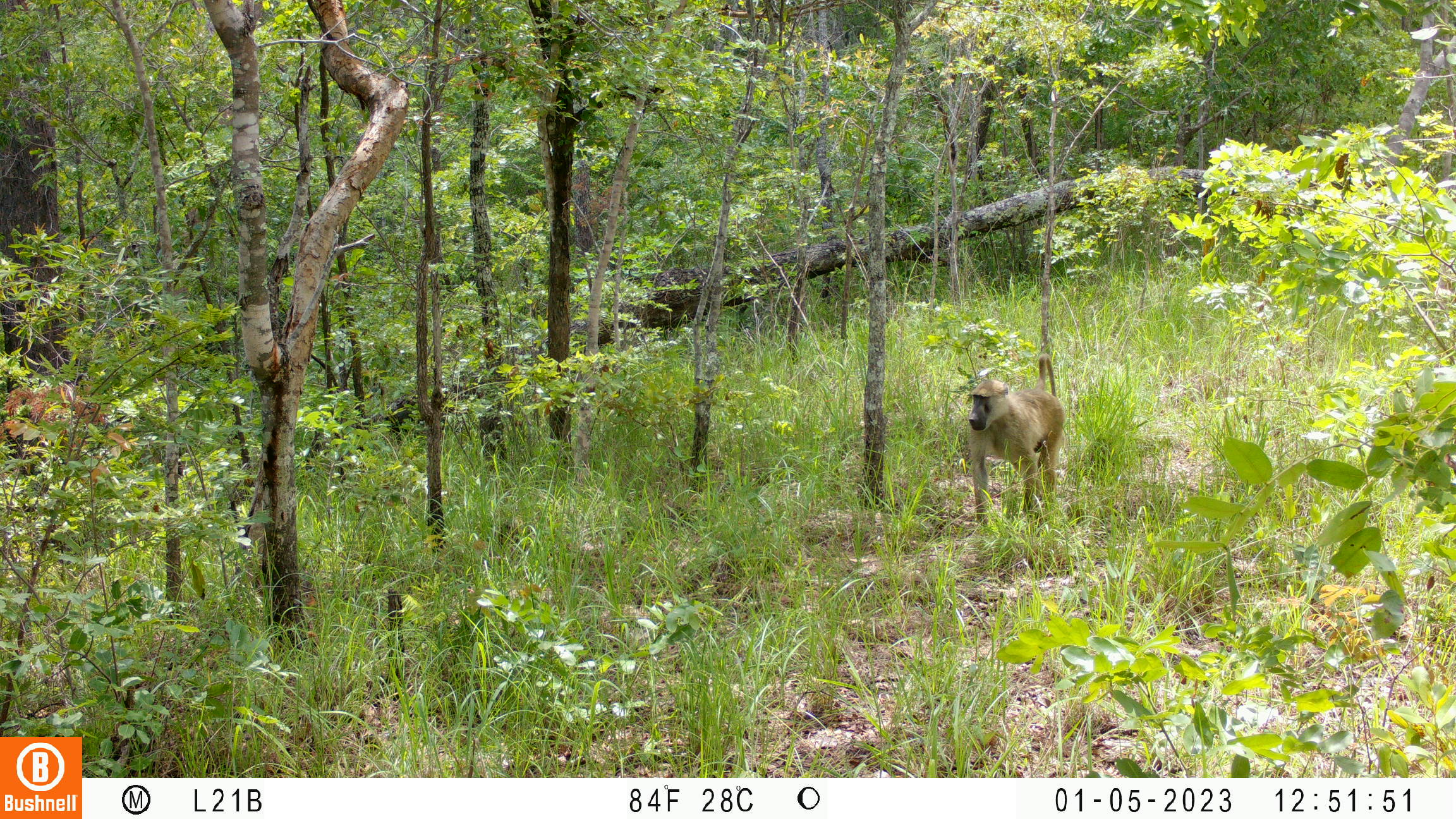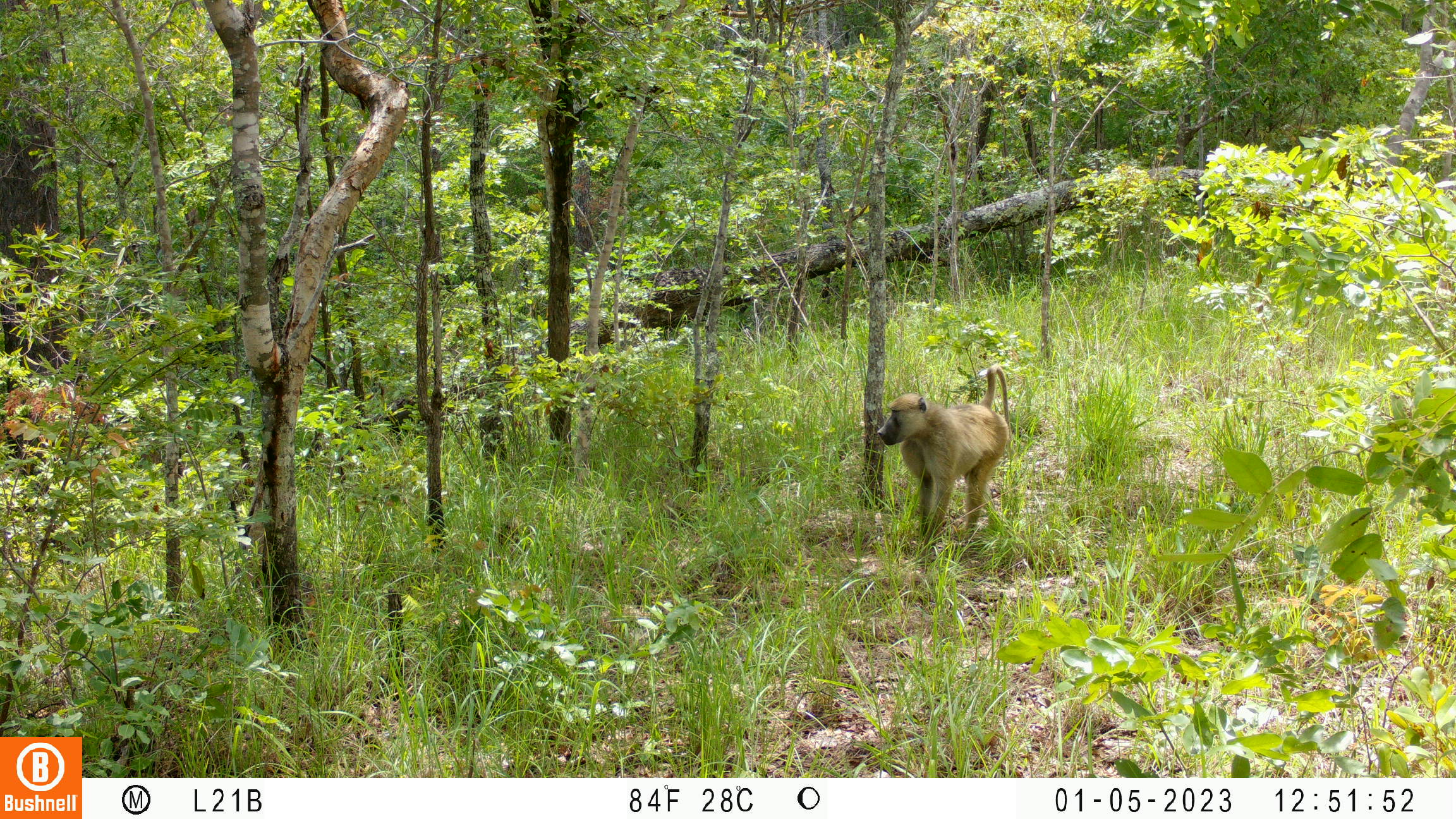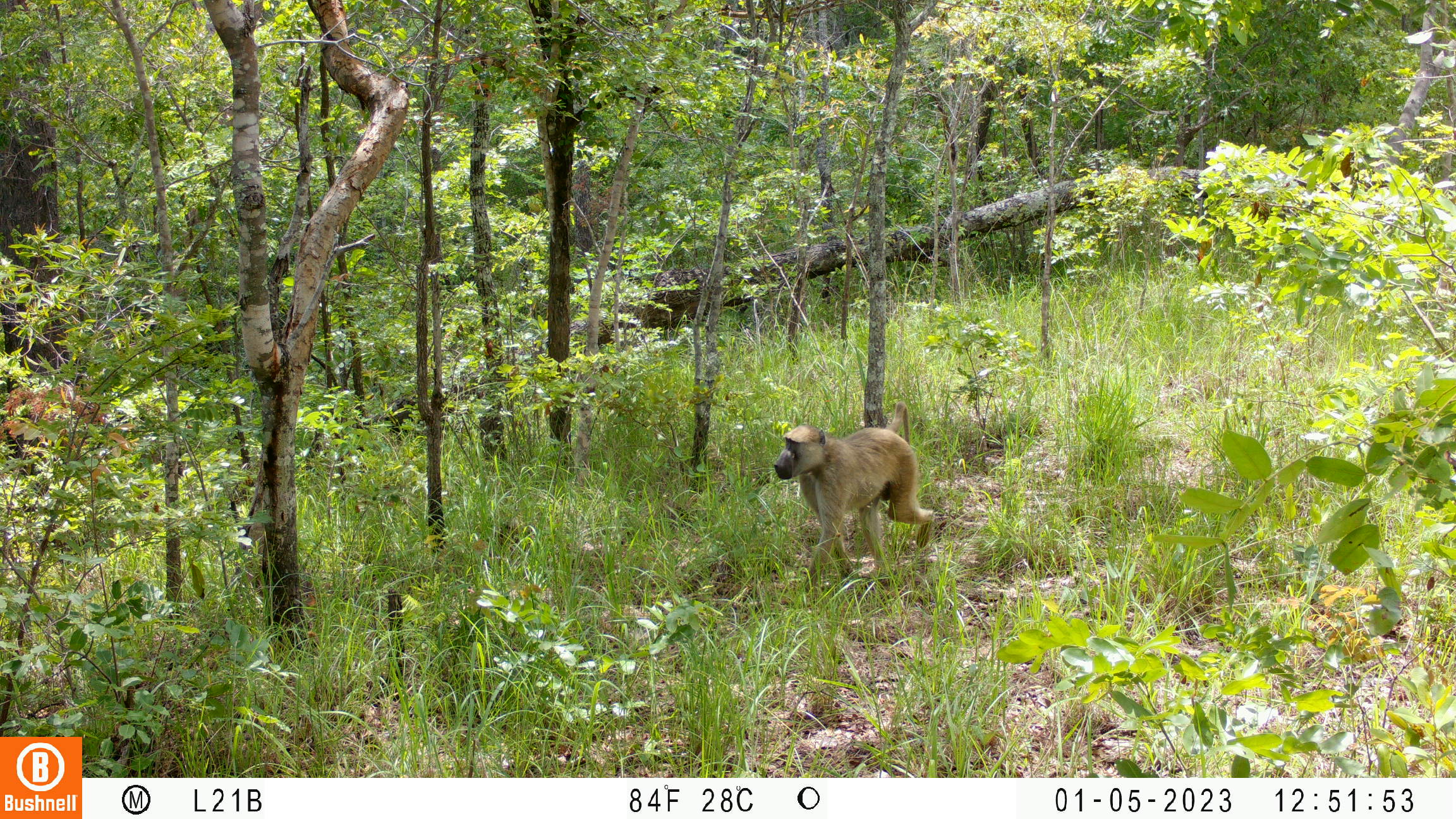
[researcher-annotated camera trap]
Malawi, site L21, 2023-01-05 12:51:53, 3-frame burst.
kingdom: Animalia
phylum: Chordata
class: Mammalia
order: Primates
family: Cercopithecidae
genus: Papio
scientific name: Papio cynocephalus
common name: yellow baboon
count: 1